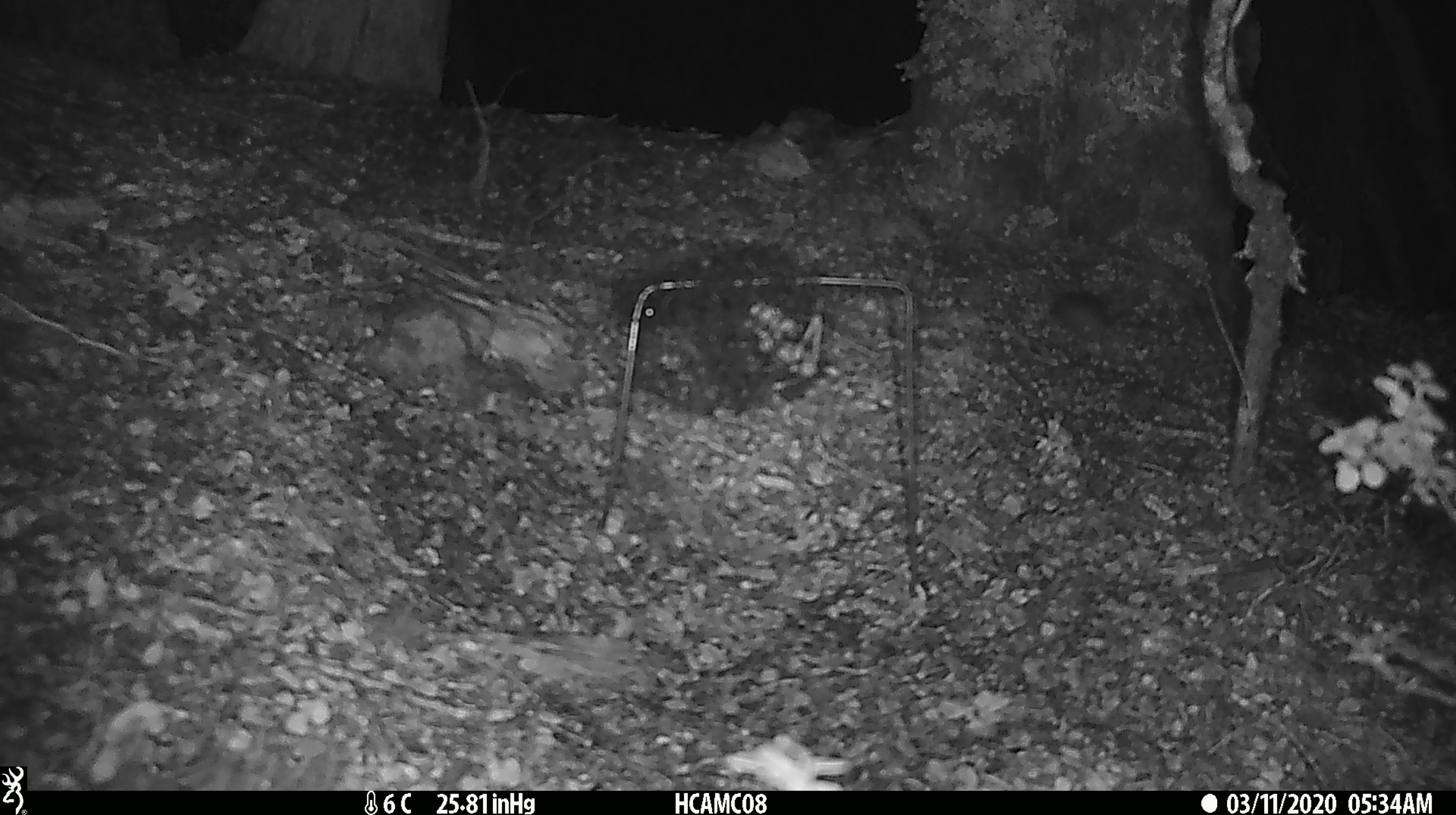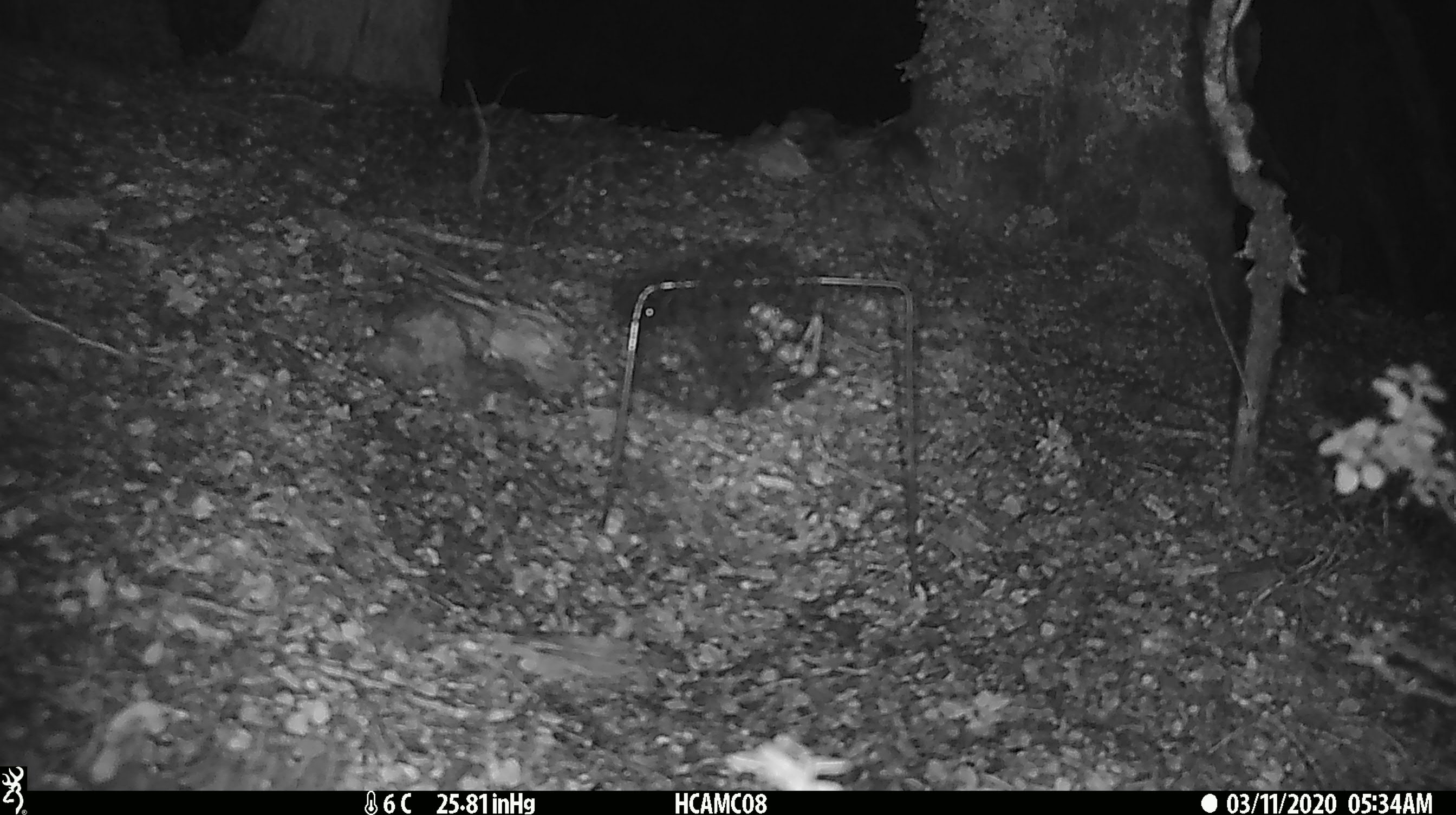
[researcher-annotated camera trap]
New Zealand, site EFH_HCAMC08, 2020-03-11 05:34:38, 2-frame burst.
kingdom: Animalia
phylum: Chordata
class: Mammalia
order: Rodentia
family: Muridae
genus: Mus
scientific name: Mus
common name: mouse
Mouse (Mus).